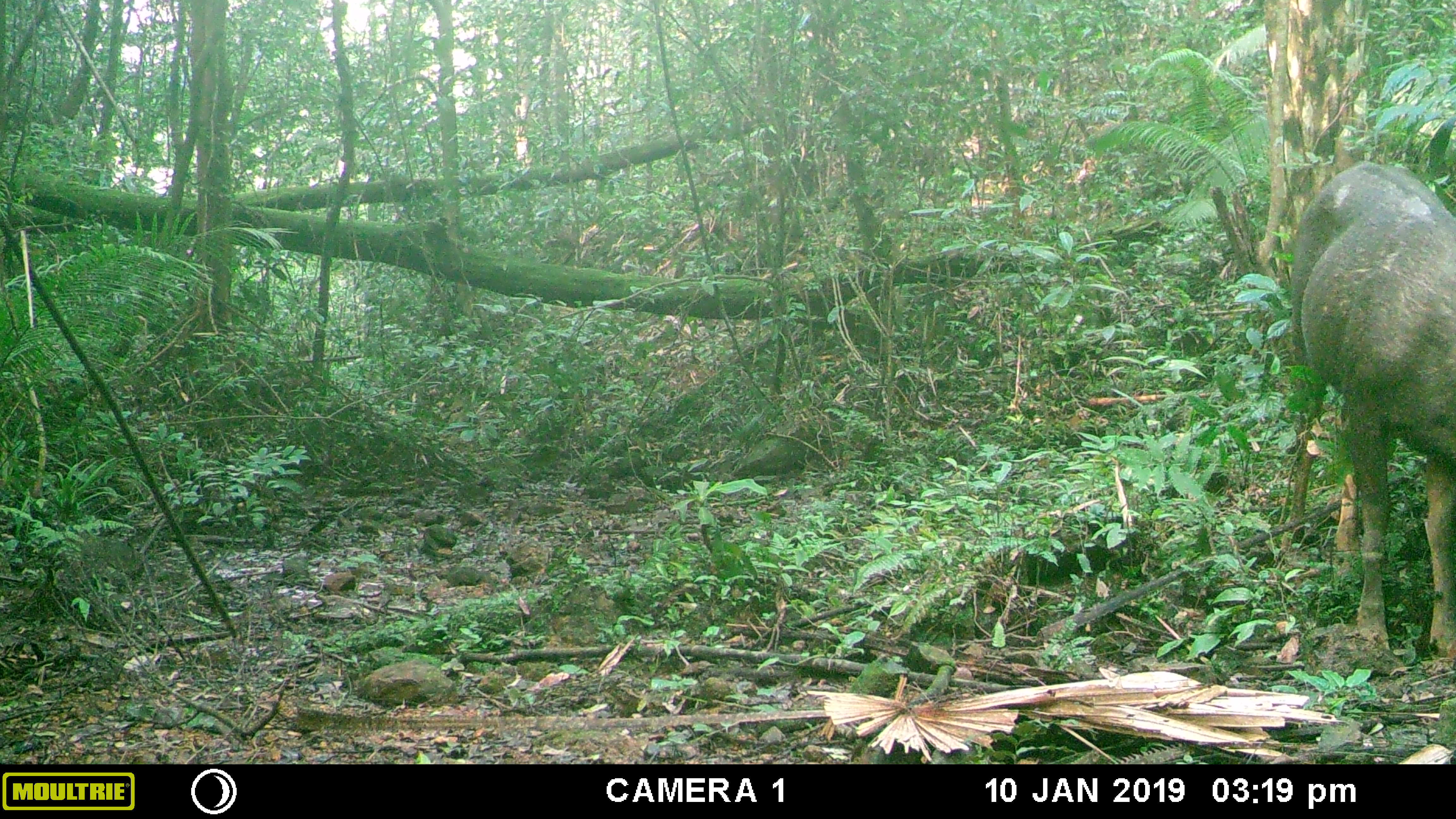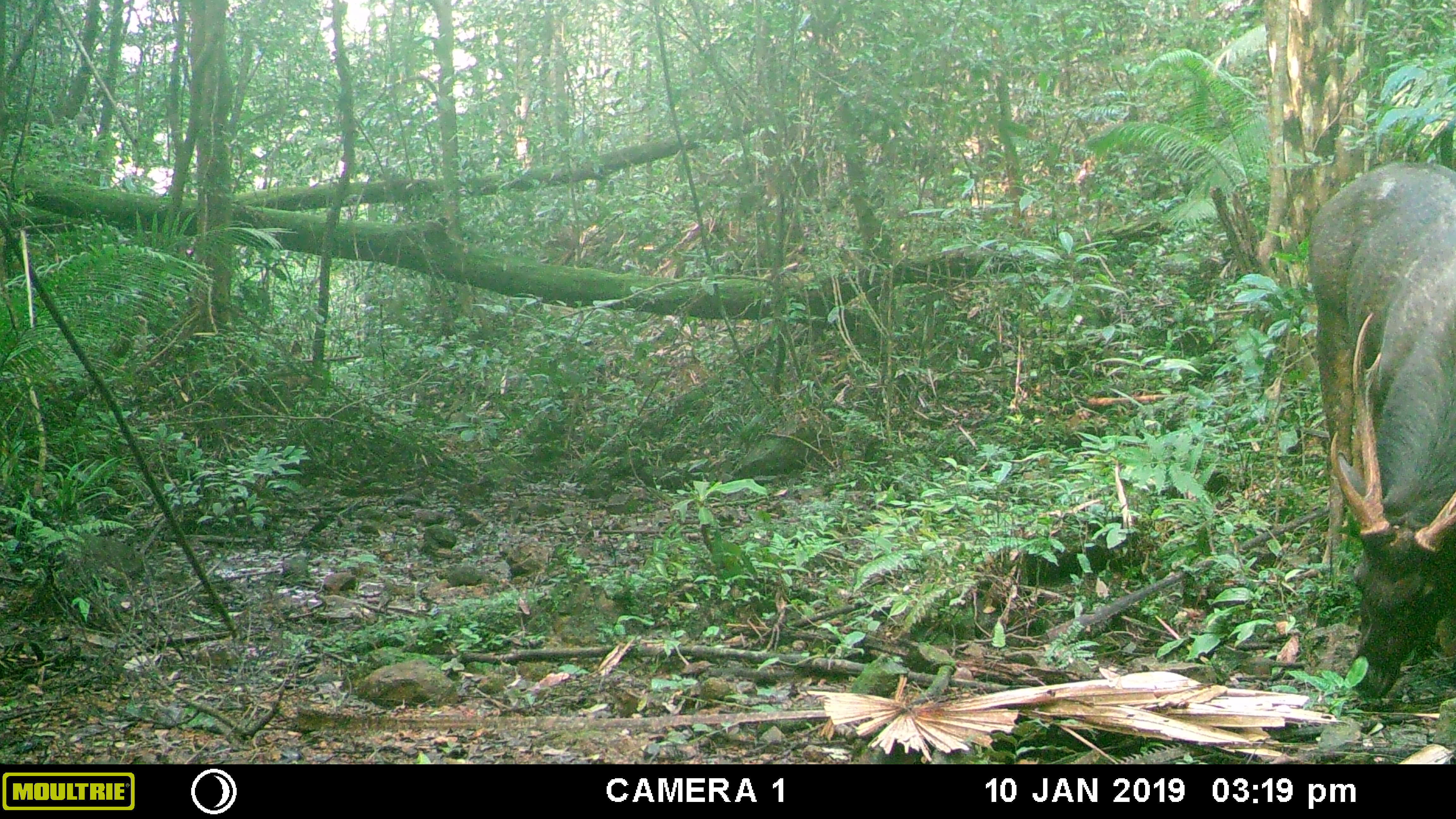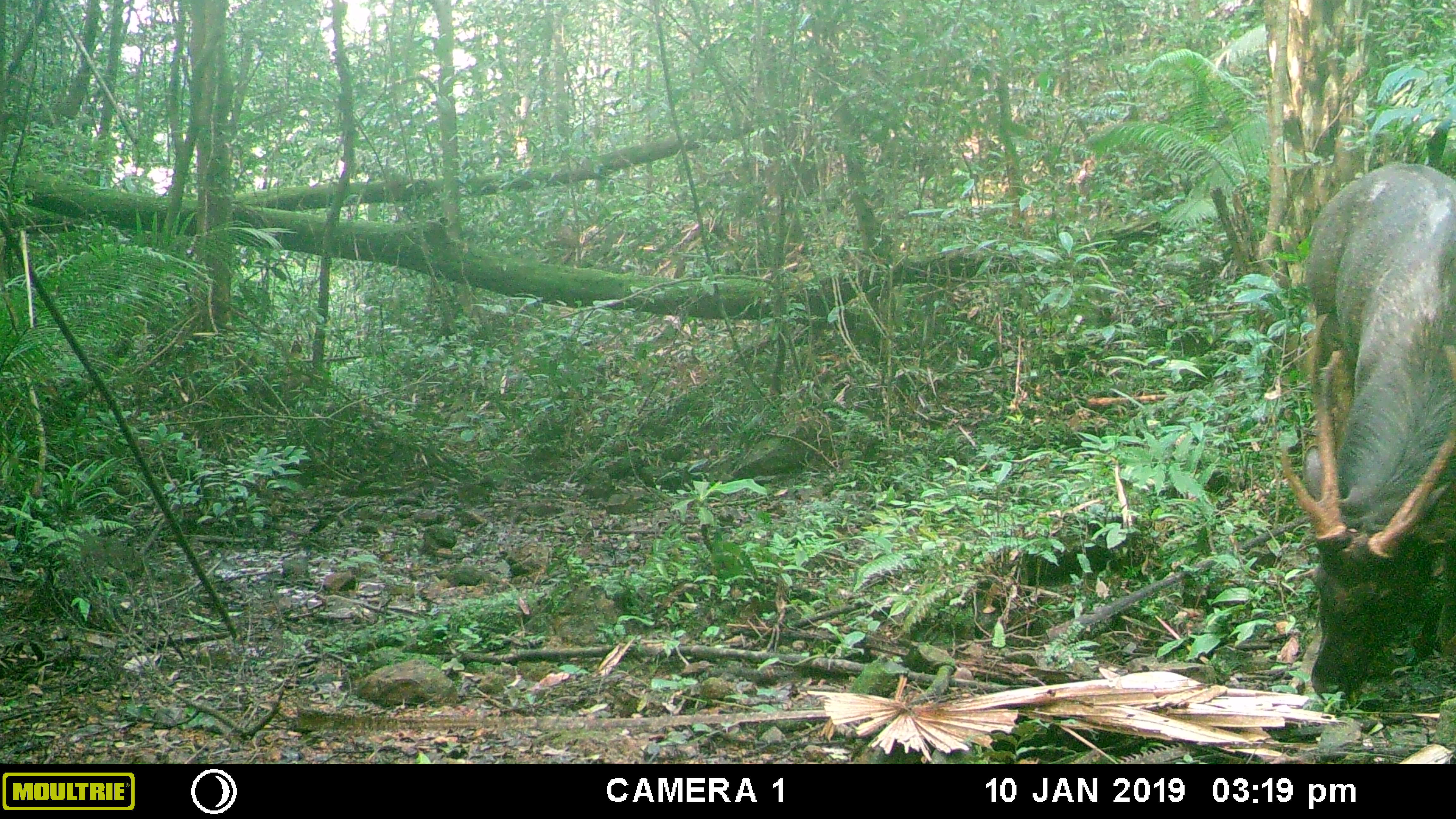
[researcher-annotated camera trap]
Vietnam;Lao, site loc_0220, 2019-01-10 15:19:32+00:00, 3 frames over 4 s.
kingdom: Animalia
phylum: Chordata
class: Mammalia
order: Artiodactyla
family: Cervidae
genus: Rusa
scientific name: Rusa unicolor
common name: sambar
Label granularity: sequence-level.